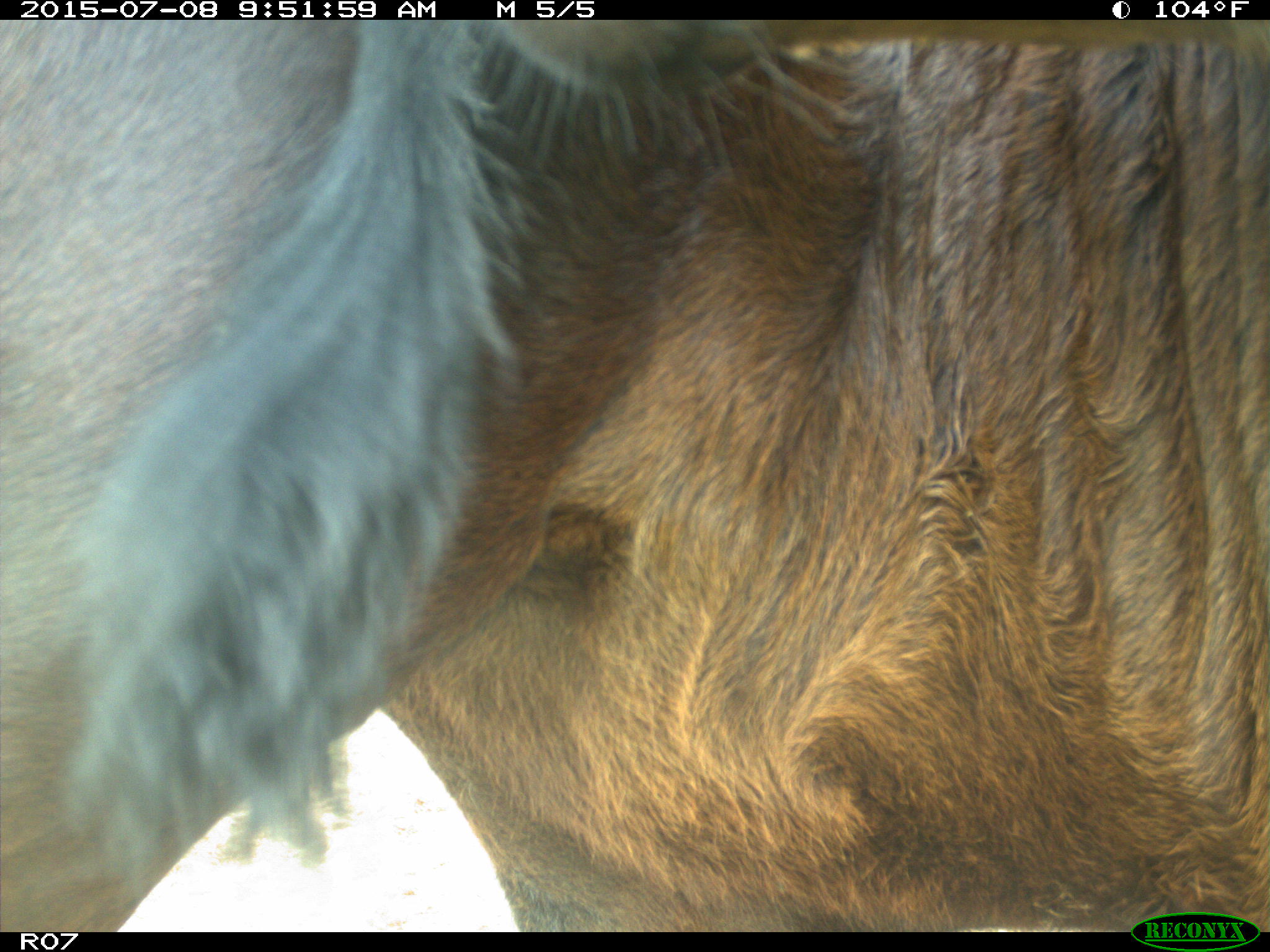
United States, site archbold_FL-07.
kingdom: Animalia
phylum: Chordata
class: Mammalia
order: Artiodactyla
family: Bovidae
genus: Bos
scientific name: Bos taurus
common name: domestic cow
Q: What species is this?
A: Bos taurus (domestic cow).